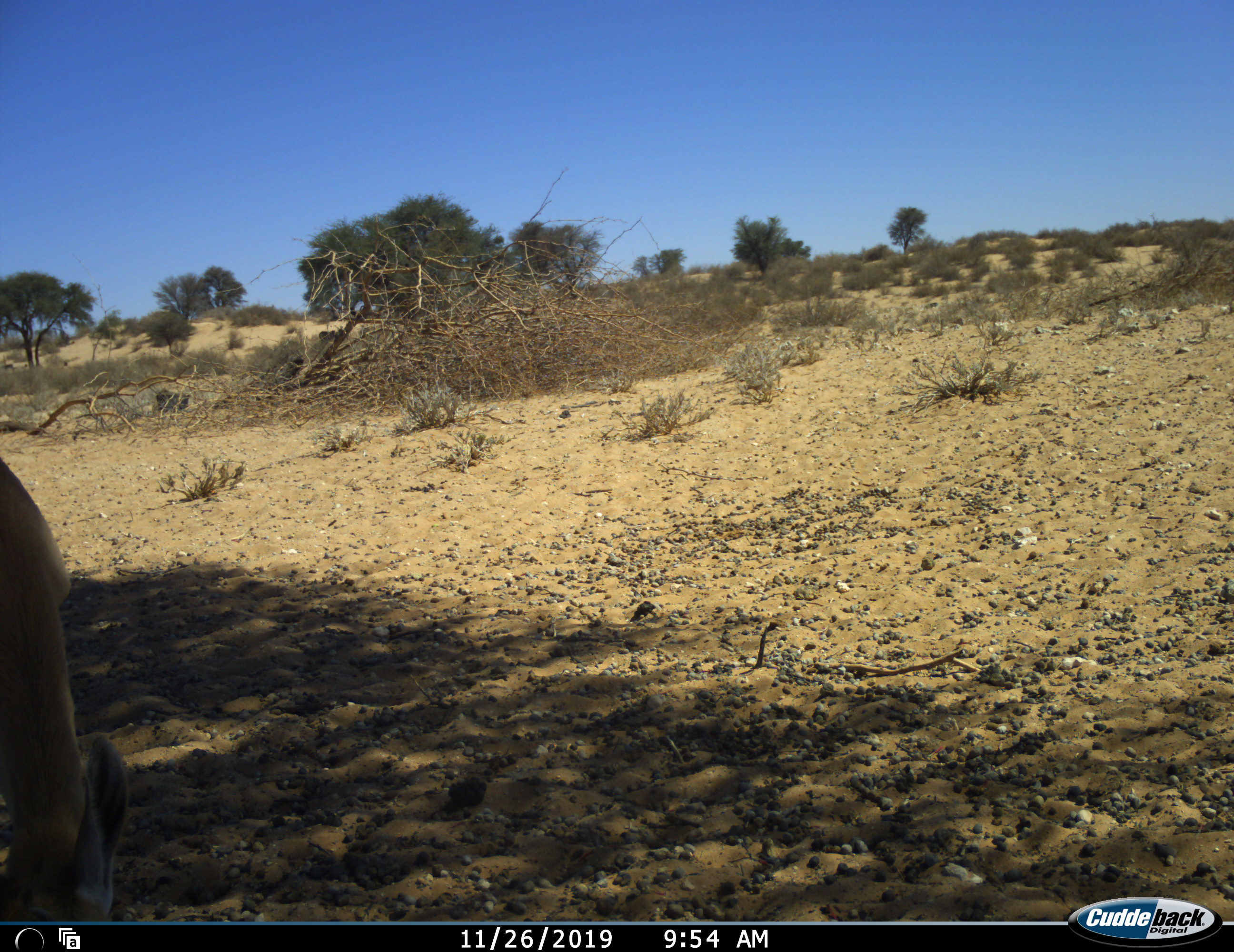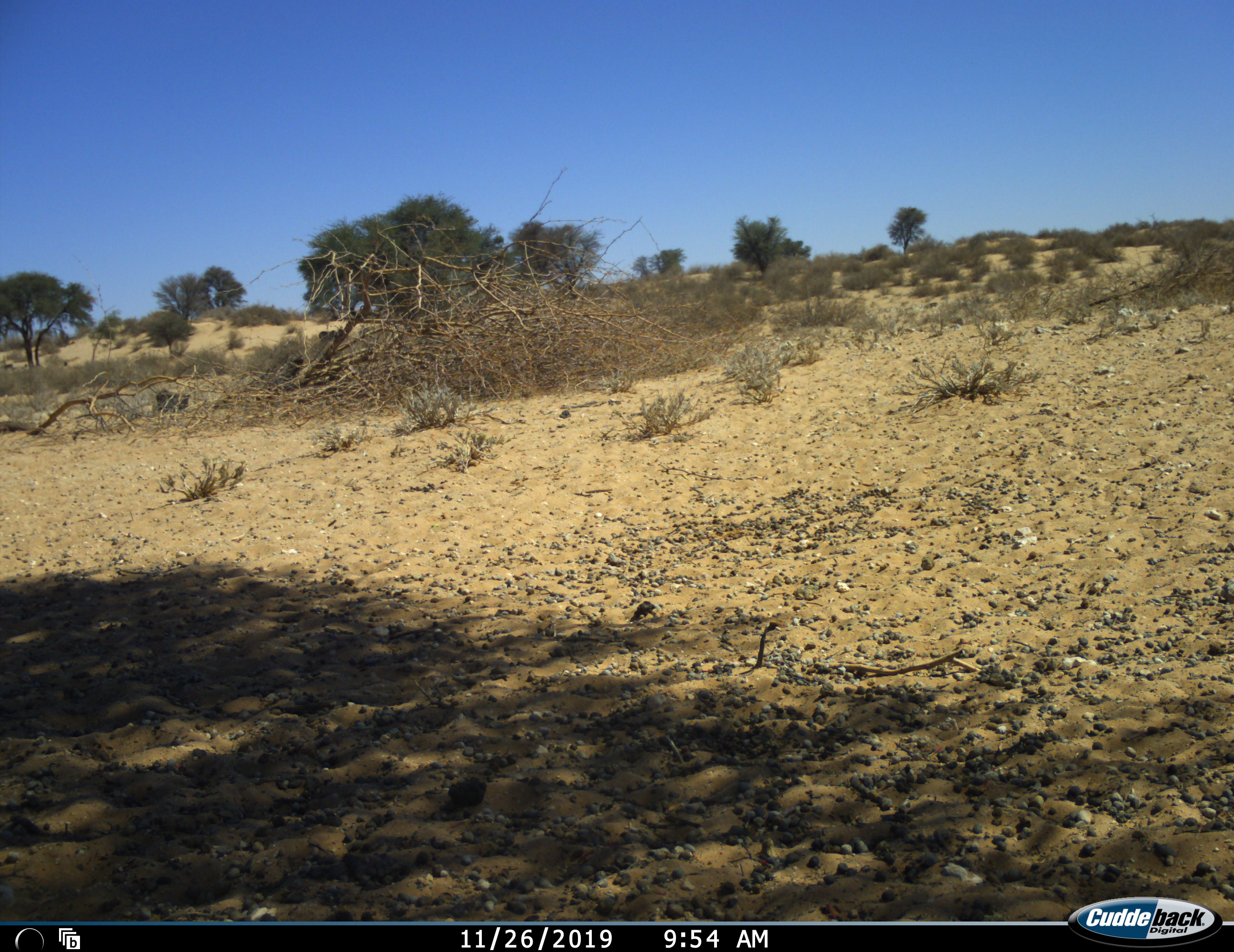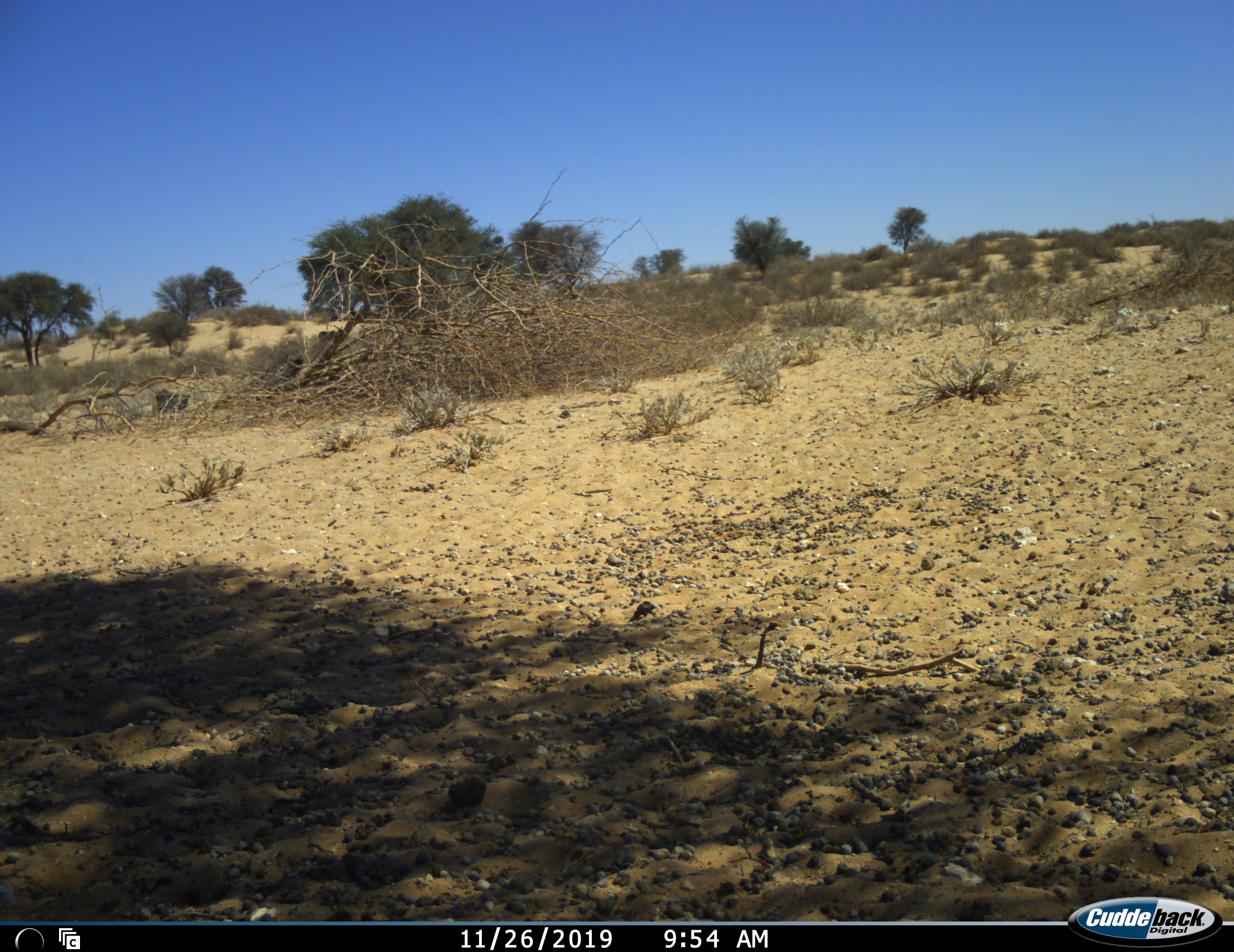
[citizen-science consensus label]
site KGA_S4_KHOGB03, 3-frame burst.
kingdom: Animalia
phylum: Chordata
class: Mammalia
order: Artiodactyla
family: Bovidae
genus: Antidorcas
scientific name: Antidorcas marsupialis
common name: springbok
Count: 1.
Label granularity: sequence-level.